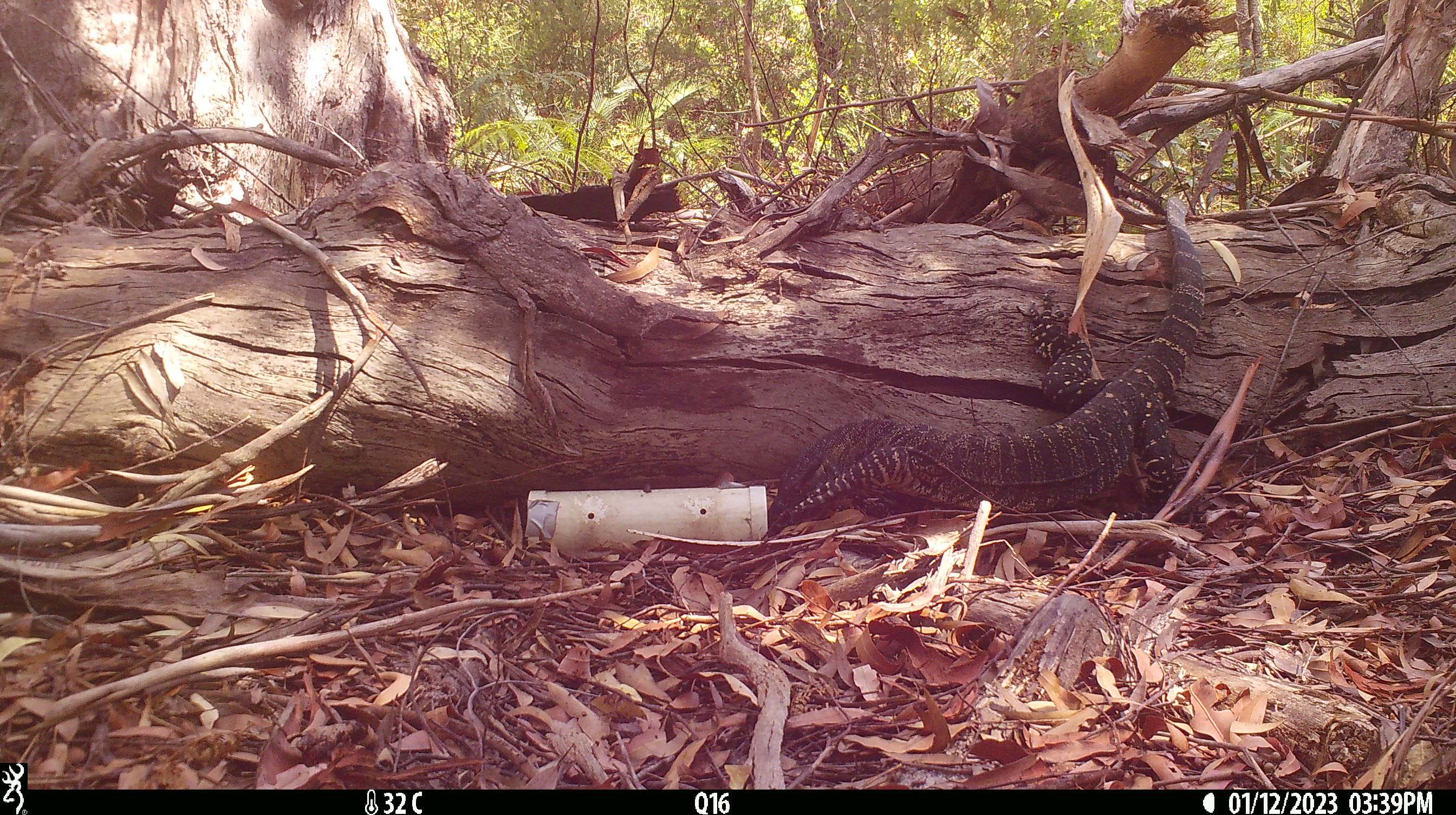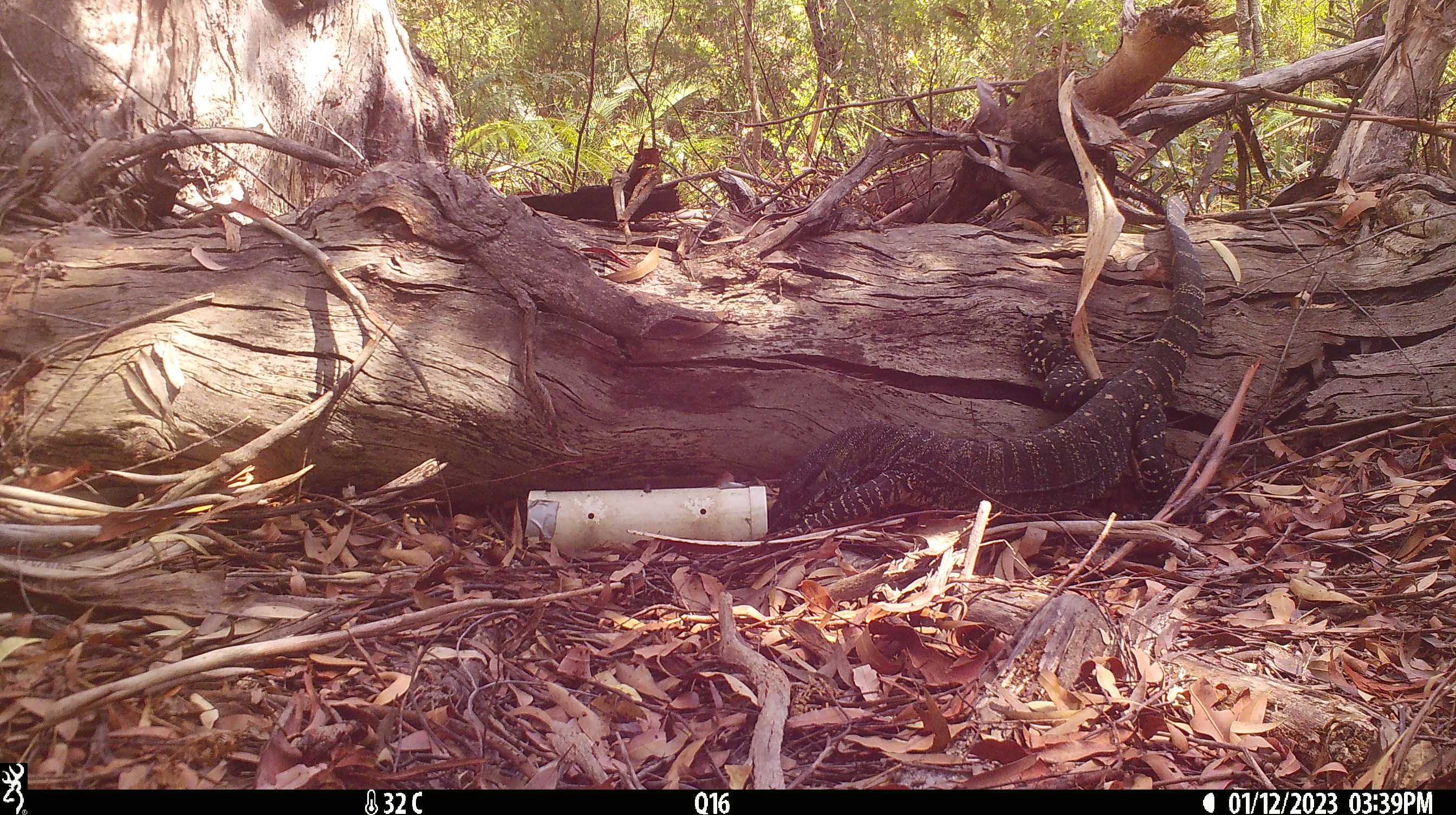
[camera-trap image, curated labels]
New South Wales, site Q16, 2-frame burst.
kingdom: Animalia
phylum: Chordata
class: Reptilia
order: Squamata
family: Varanidae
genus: Varanus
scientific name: Varanus varius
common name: lace monitor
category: goanna